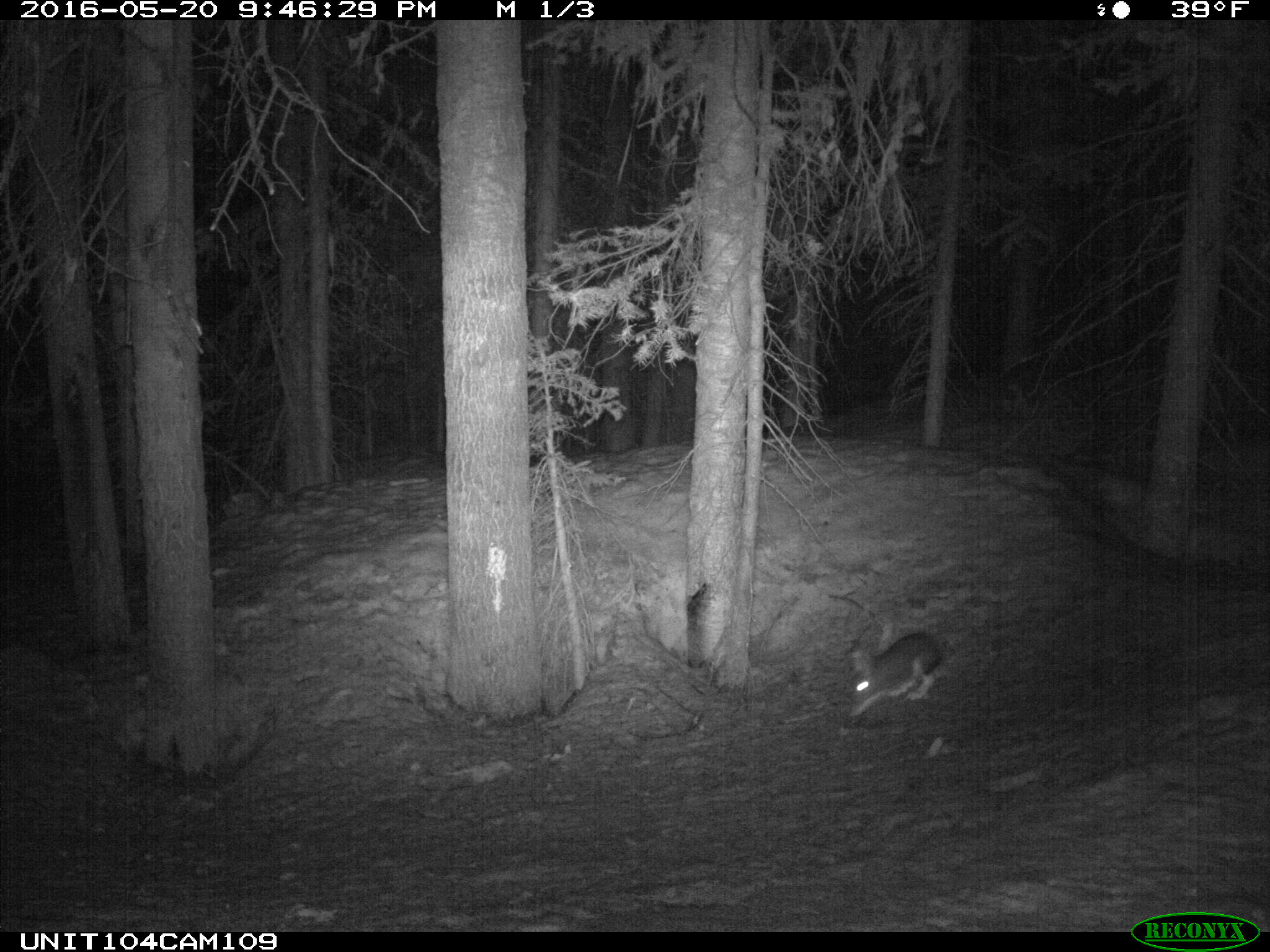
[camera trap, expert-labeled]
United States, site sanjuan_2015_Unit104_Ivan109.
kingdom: Animalia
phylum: Chordata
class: Mammalia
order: Lagomorpha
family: Leporidae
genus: Lepus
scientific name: Lepus americanus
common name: snowshoe hare